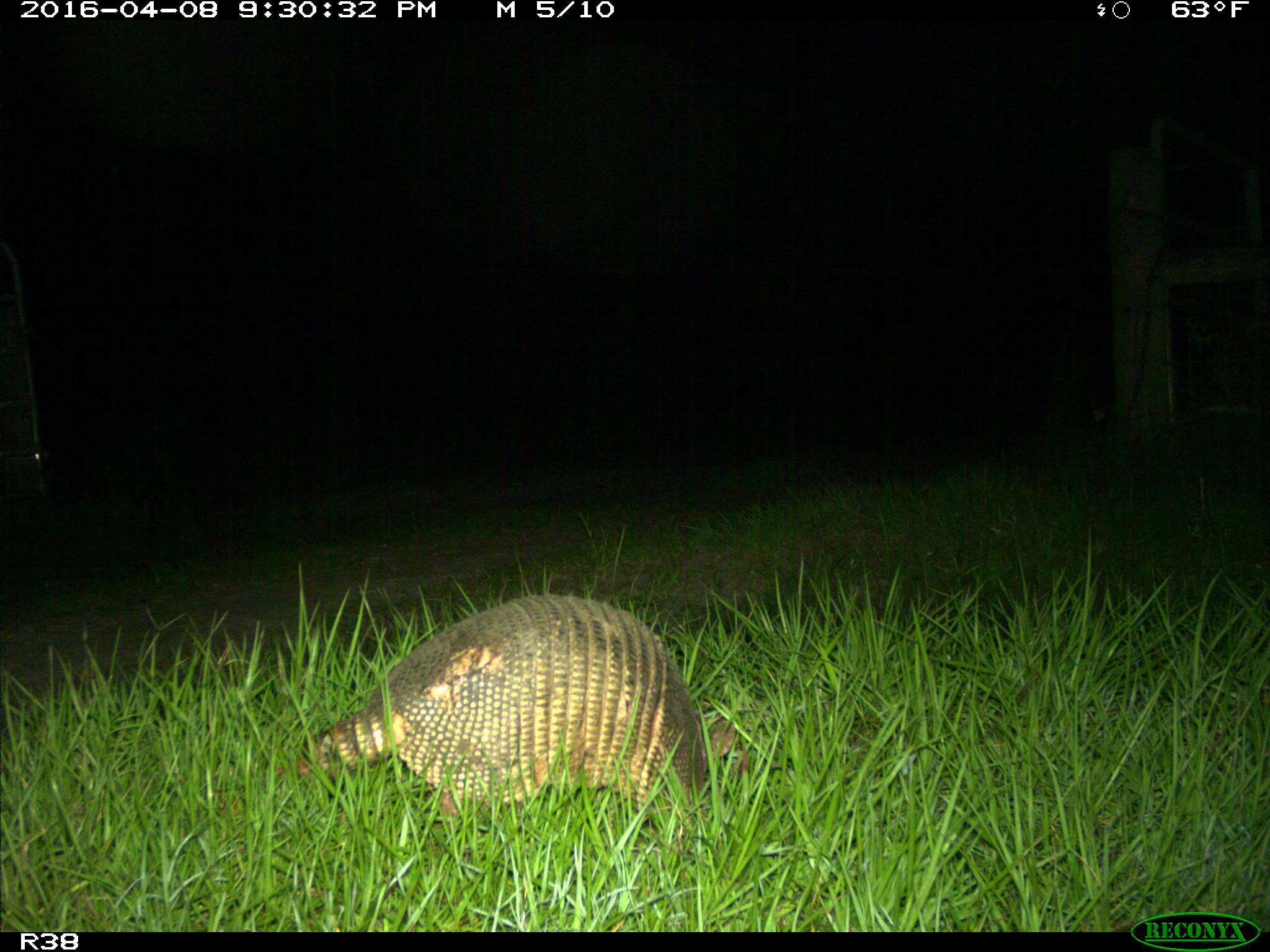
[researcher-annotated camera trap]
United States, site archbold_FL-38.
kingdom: Animalia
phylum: Chordata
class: Mammalia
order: Cingulata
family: Dasypodidae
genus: Dasypus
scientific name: Dasypus novemcinctus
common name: nine-banded armadillo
Dasypus novemcinctus (nine-banded armadillo).